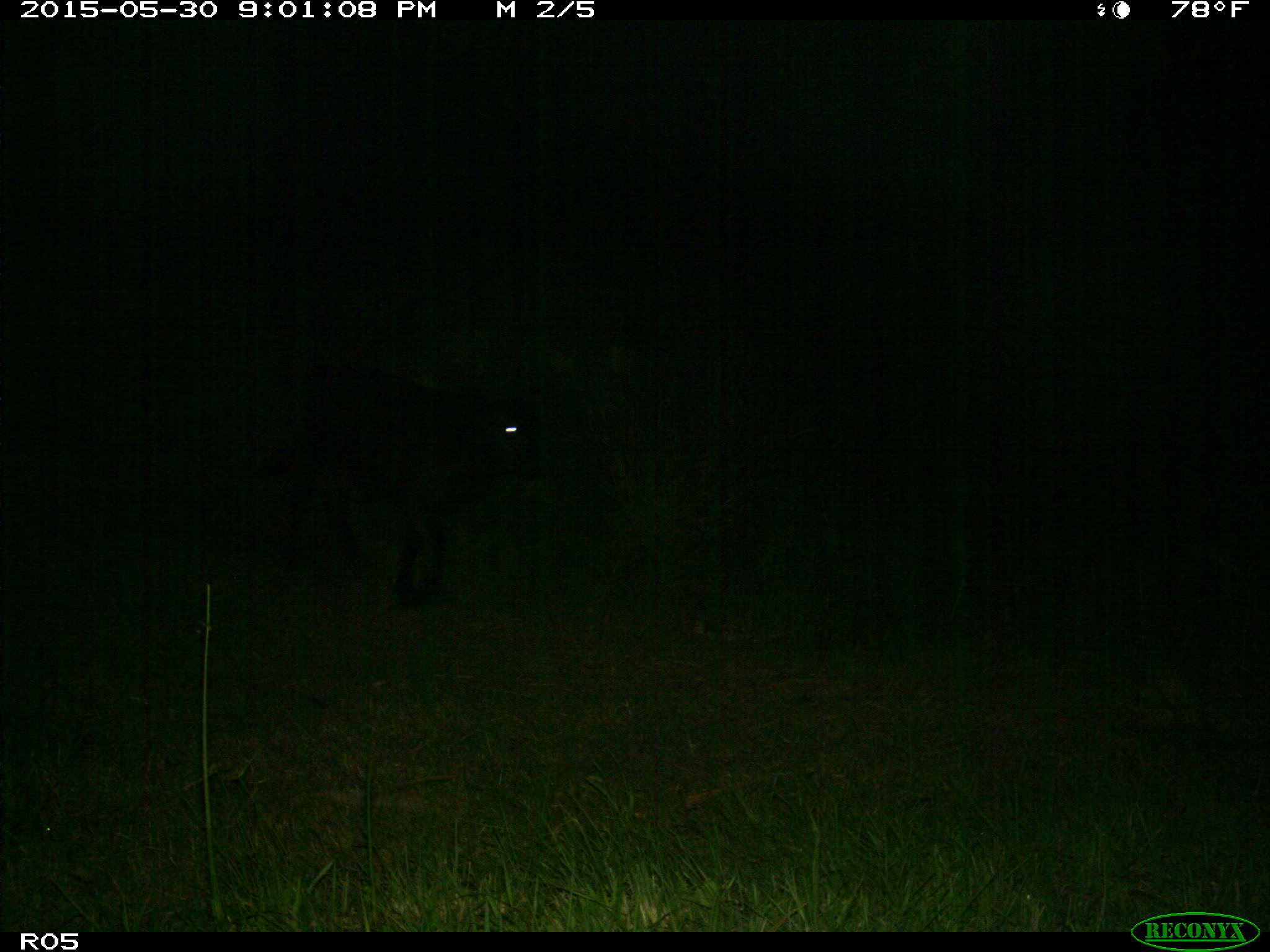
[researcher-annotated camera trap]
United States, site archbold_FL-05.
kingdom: Animalia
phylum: Chordata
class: Mammalia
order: Artiodactyla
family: Bovidae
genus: Bos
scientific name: Bos taurus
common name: domestic cow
Bos taurus (domestic cow).